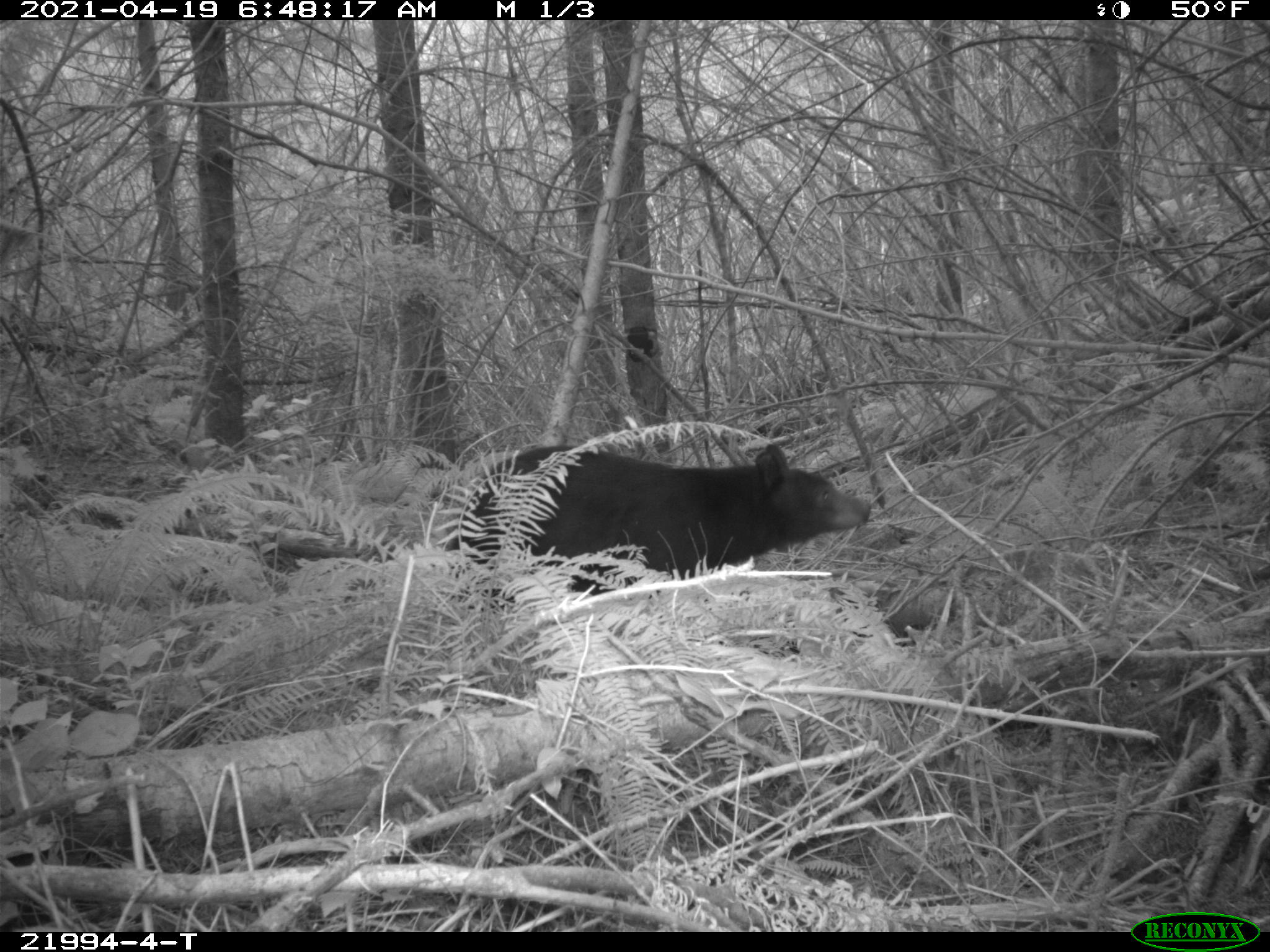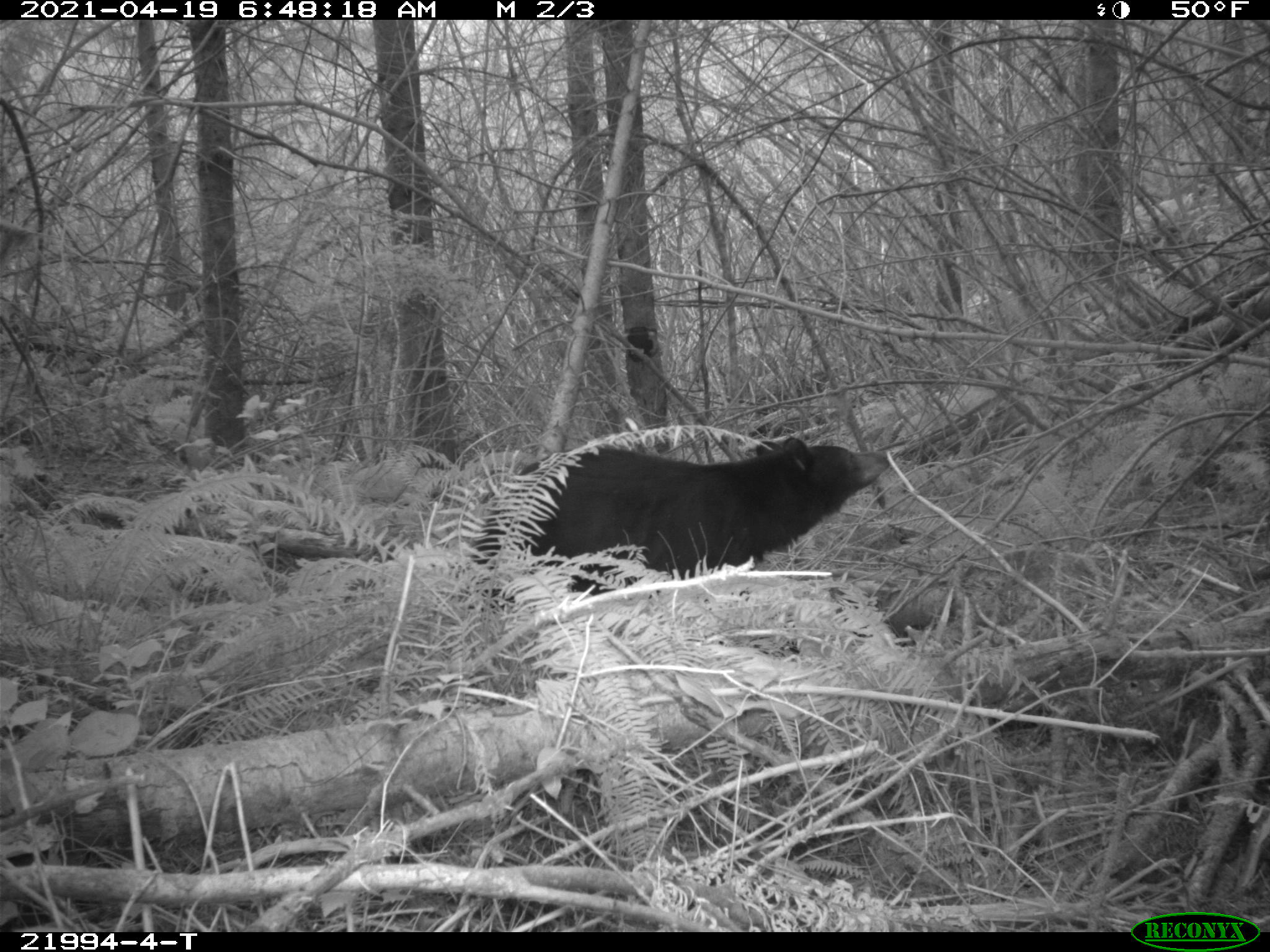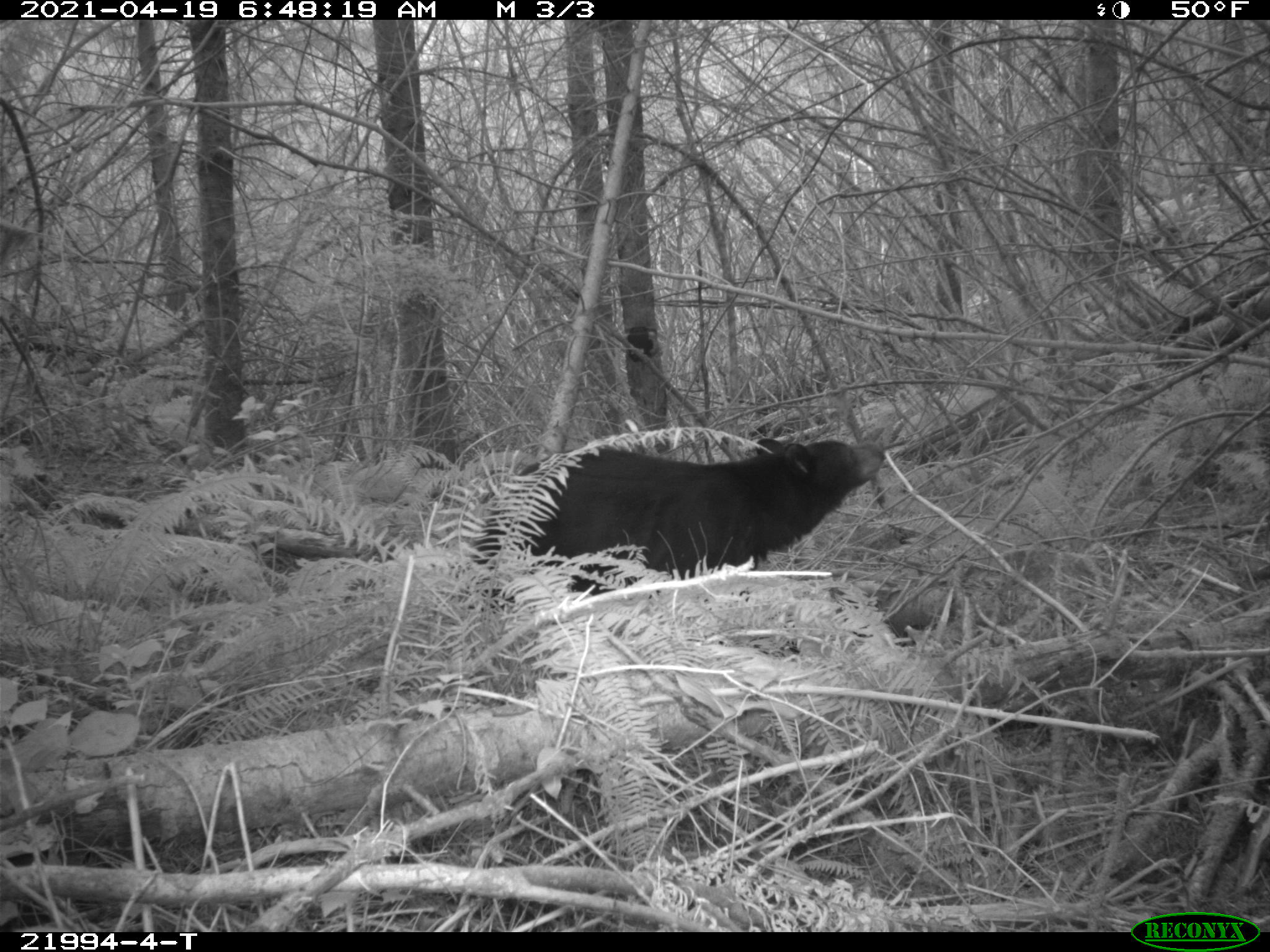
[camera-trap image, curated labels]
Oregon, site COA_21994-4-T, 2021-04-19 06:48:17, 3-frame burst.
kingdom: Animalia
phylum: Chordata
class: Mammalia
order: Carnivora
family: Ursidae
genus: Ursus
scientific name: Ursus americanus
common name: american black bear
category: black bear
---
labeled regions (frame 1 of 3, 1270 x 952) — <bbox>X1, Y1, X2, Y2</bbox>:
black bear: <bbox>427, 442, 876, 587</bbox>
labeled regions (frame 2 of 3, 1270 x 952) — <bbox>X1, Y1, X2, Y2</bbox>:
black bear: <bbox>472, 436, 905, 604</bbox>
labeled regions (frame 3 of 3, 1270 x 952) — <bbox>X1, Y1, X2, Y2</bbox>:
black bear: <bbox>491, 433, 888, 594</bbox>